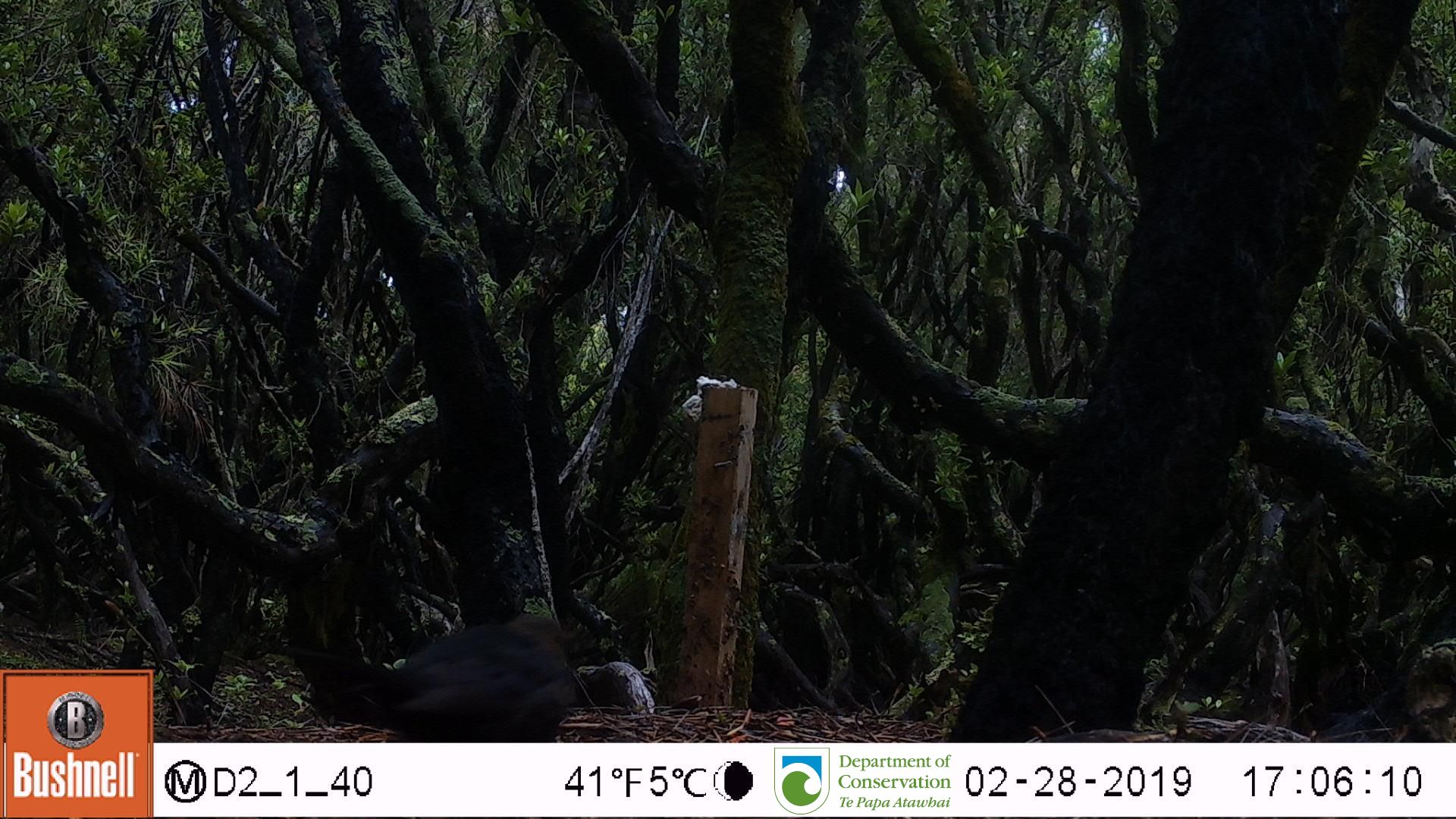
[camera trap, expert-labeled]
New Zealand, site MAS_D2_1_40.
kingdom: Animalia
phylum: Chordata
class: Aves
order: Passeriformes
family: Turdidae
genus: Turdus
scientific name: Turdus merula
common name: eurasian blackbird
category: blackbird